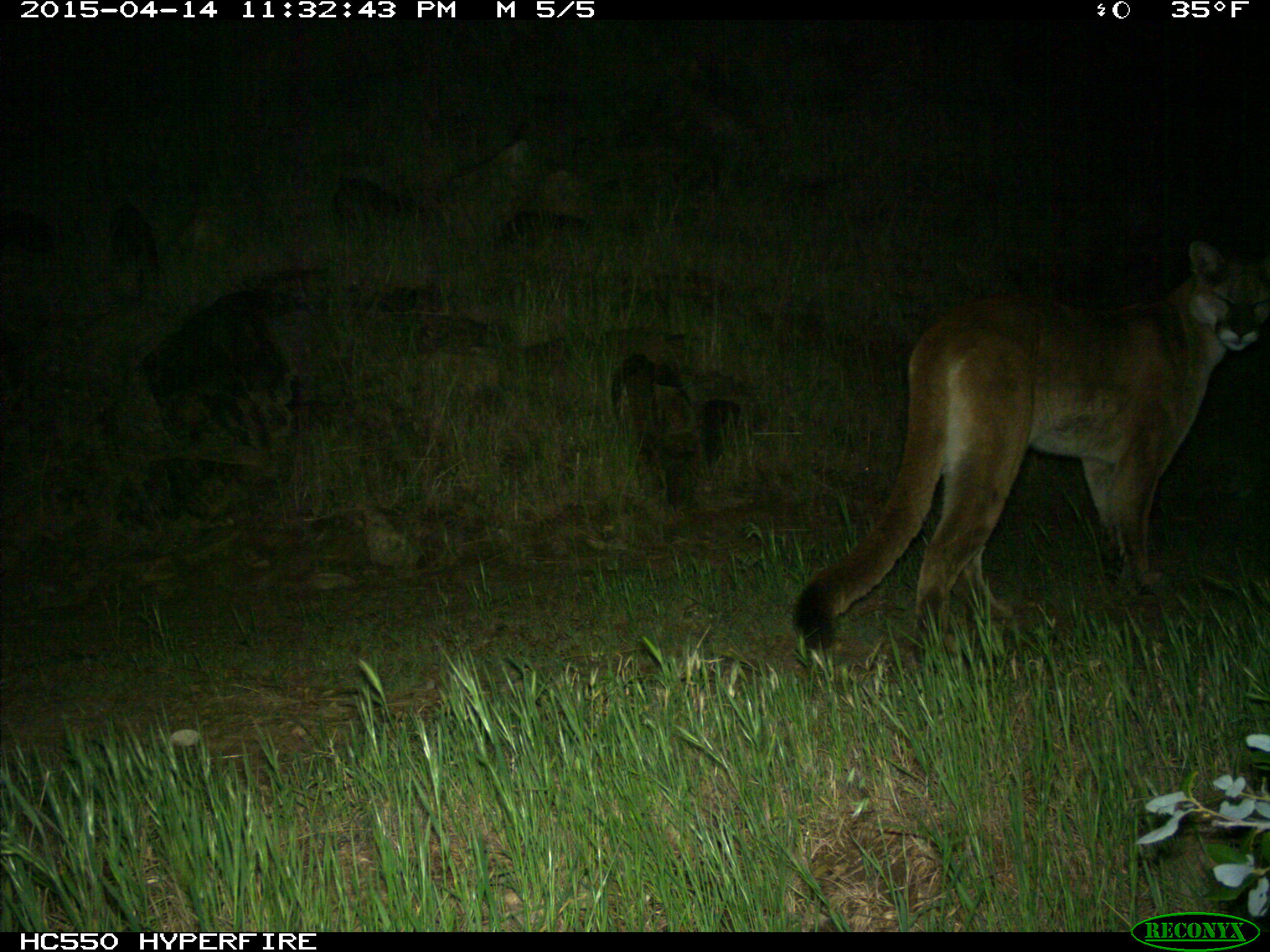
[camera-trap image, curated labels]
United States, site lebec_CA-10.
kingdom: Animalia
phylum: Chordata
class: Mammalia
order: Carnivora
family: Felidae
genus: Puma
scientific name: Puma concolor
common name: mountain lion